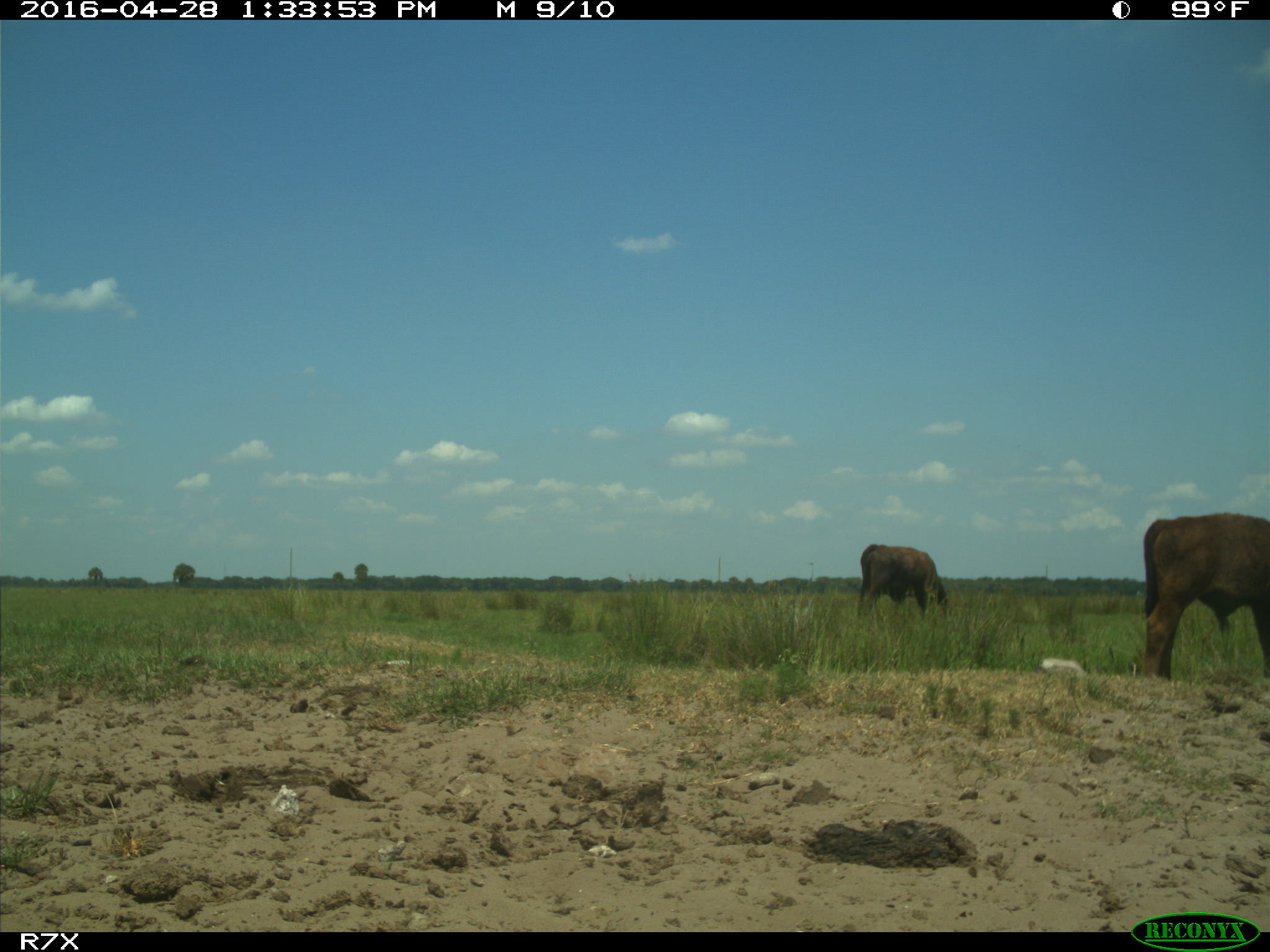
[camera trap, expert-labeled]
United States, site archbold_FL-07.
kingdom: Animalia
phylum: Chordata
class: Mammalia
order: Artiodactyla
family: Bovidae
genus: Bos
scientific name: Bos taurus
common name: domestic cow